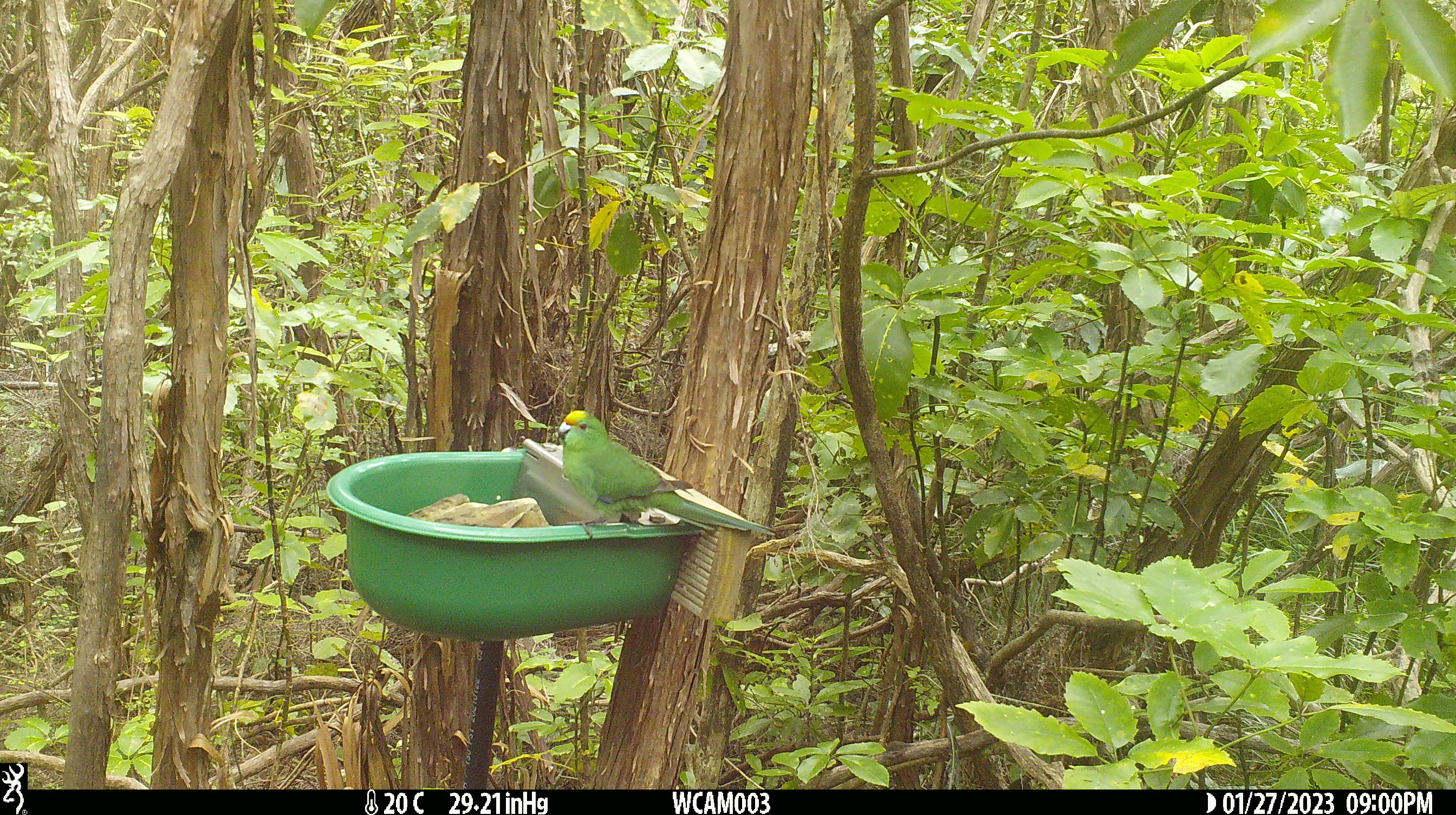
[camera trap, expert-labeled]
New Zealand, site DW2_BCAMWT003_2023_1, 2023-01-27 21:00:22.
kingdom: Animalia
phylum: Chordata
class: Aves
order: Psittaciformes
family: Psittaculidae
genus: Cyanoramphus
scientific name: Cyanoramphus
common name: parakeet